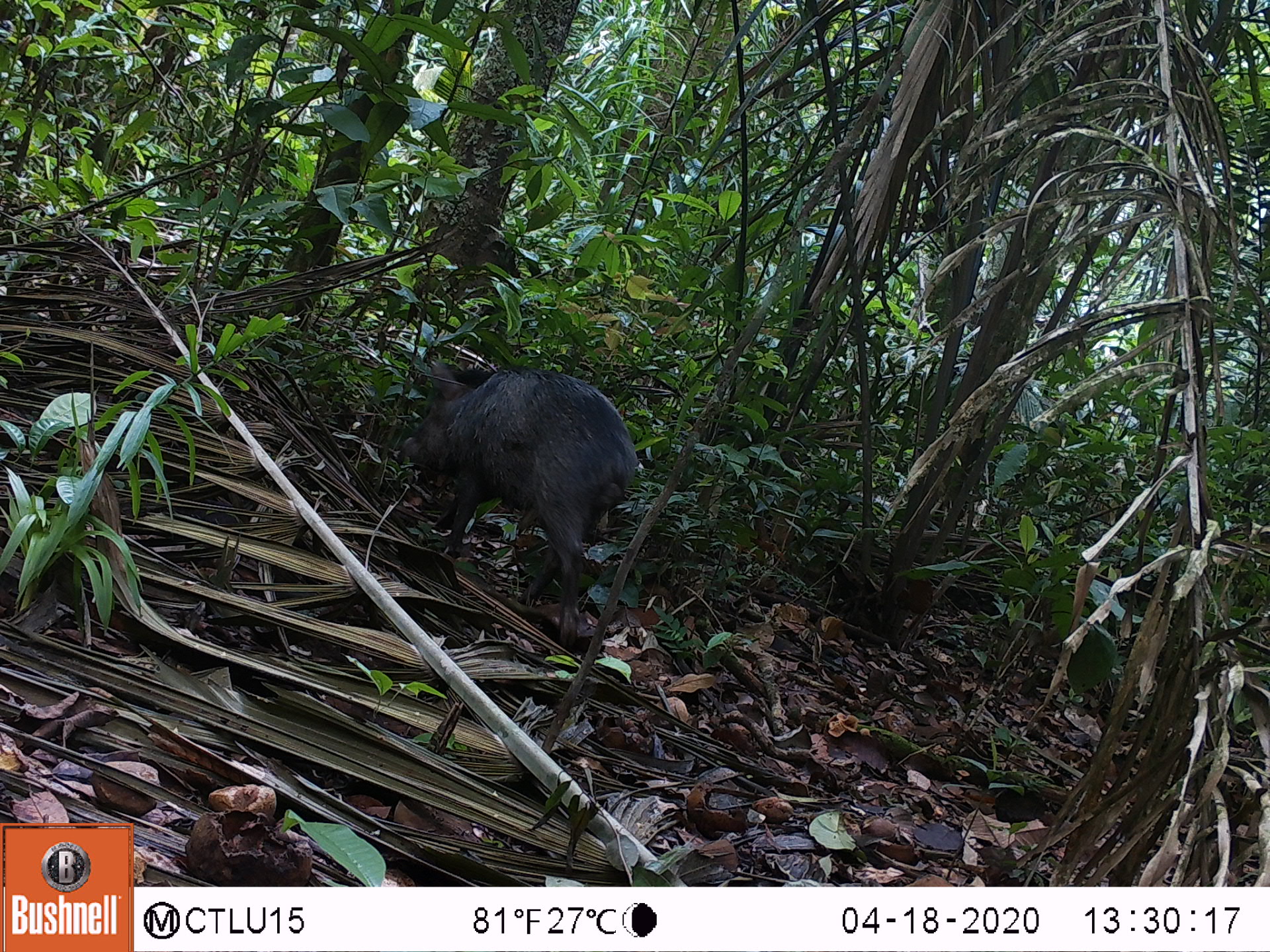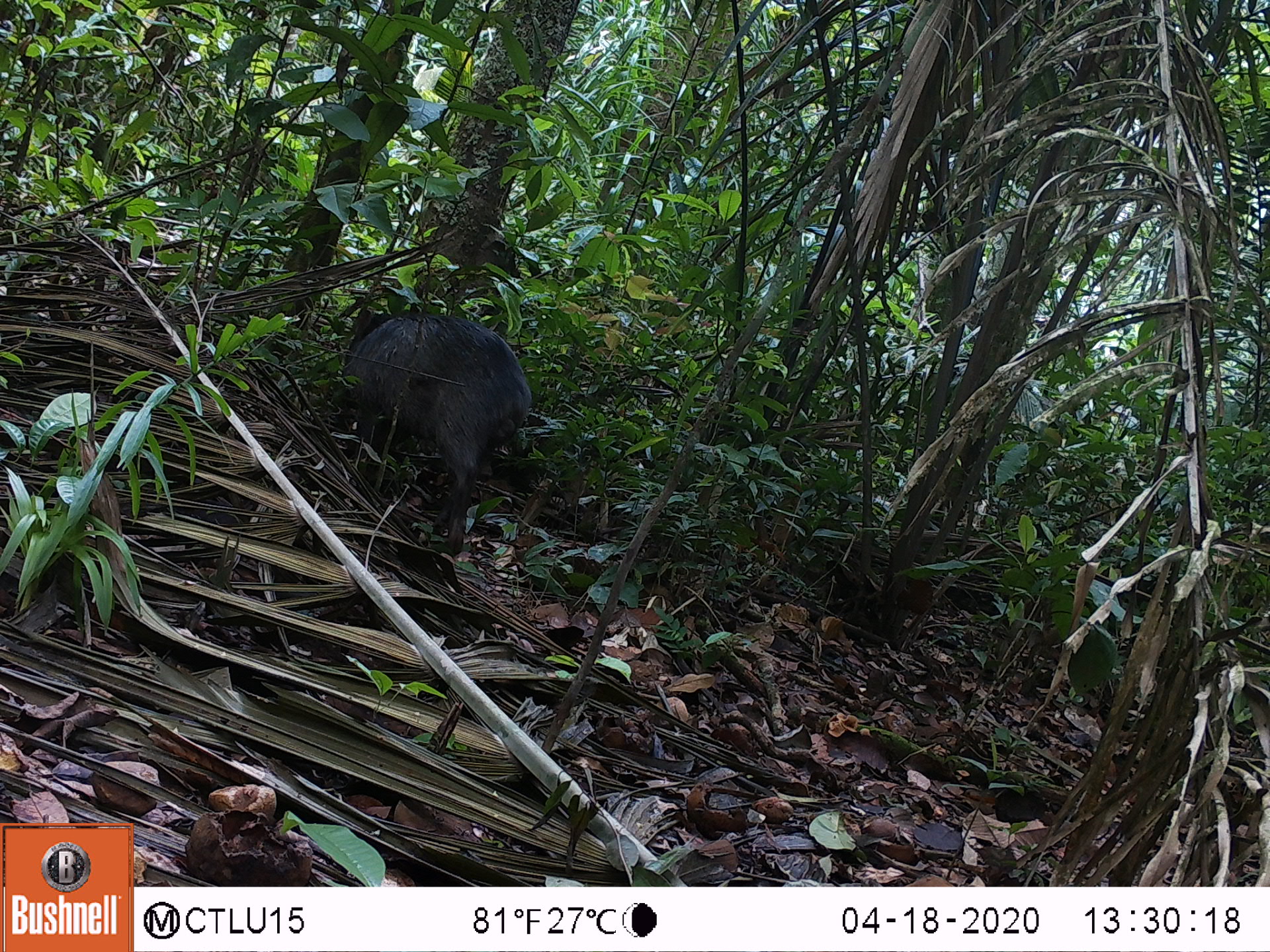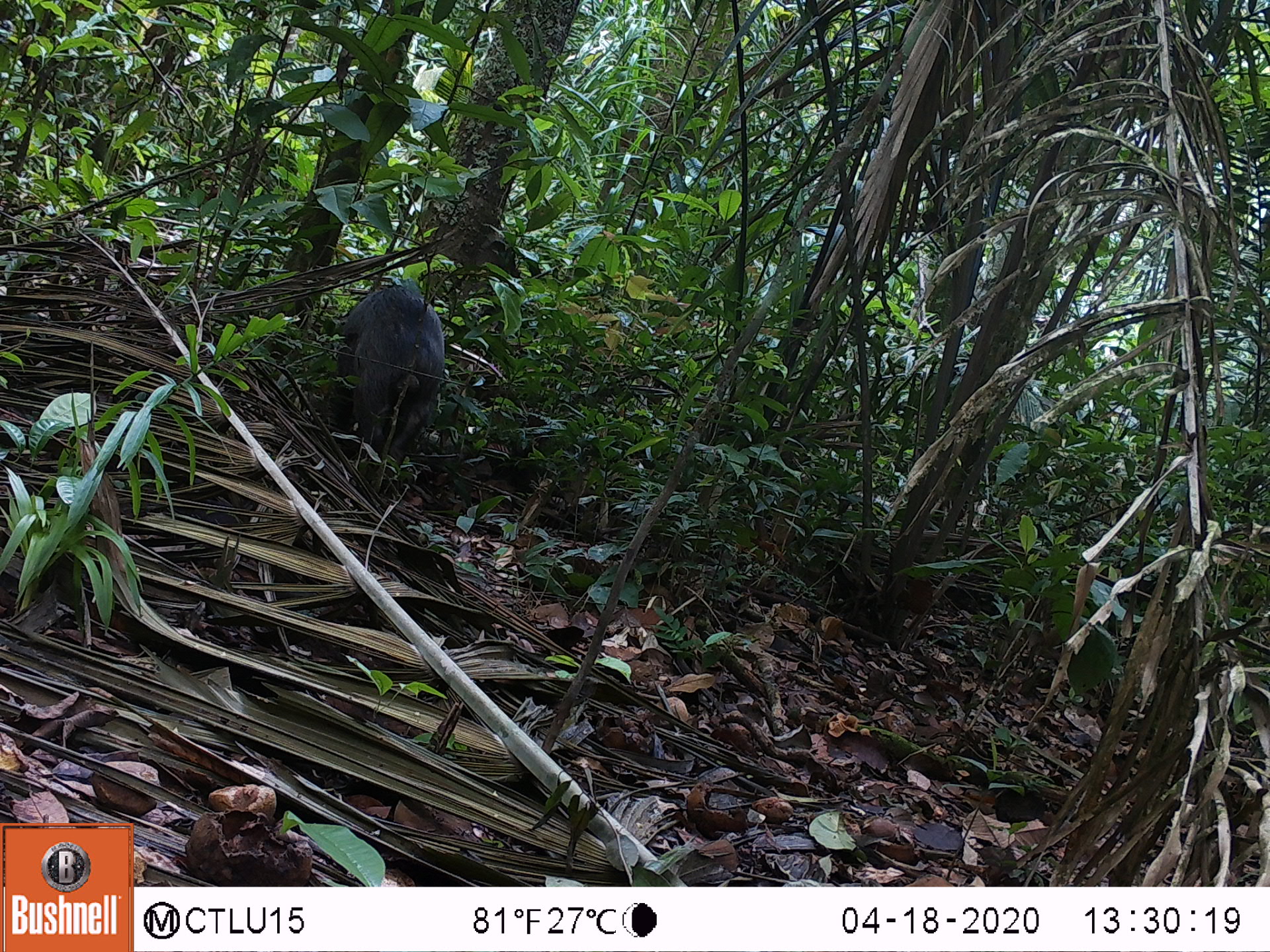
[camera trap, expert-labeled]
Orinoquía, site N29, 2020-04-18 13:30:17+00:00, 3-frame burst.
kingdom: Animalia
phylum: Chordata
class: Mammalia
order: Artiodactyla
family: Tayassuidae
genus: Pecari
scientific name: Pecari tajacu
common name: collared peccary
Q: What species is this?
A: Collared peccary (Pecari tajacu).